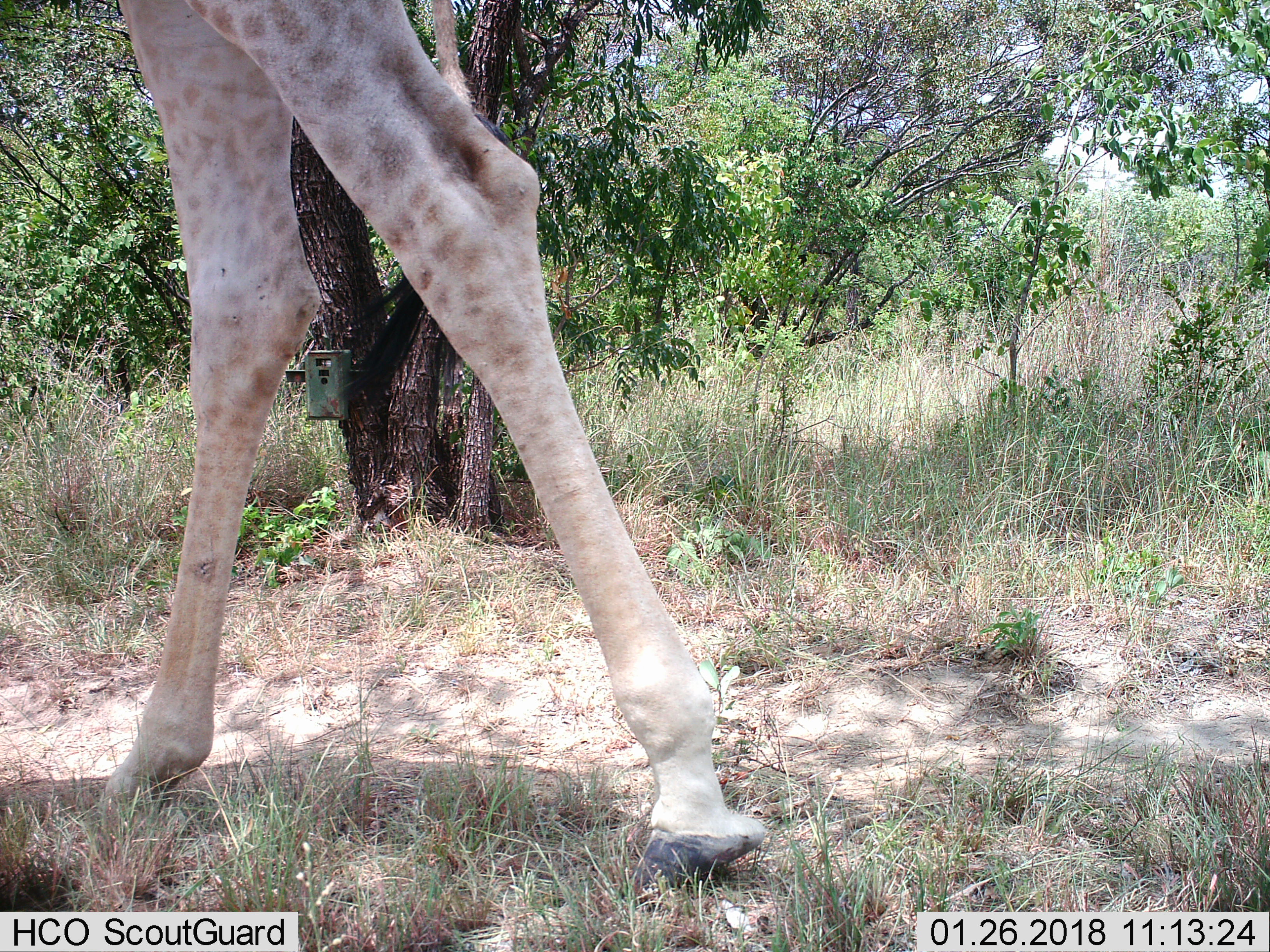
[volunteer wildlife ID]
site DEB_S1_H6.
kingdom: Animalia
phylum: Chordata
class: Mammalia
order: Artiodactyla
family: Giraffidae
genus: Giraffa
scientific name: Giraffa camelopardalis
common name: giraffe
Giraffe (Giraffa camelopardalis), count 1. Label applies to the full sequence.